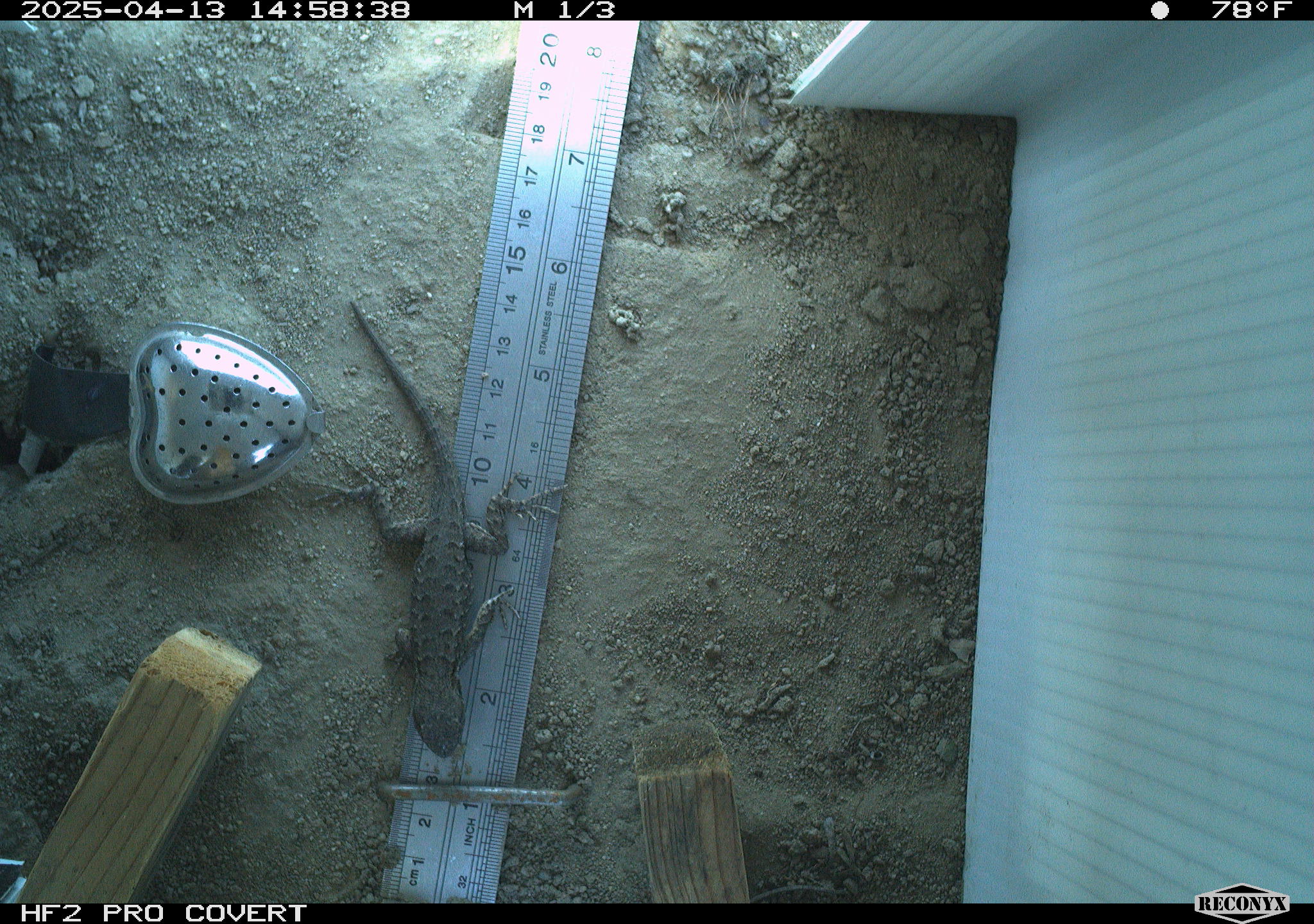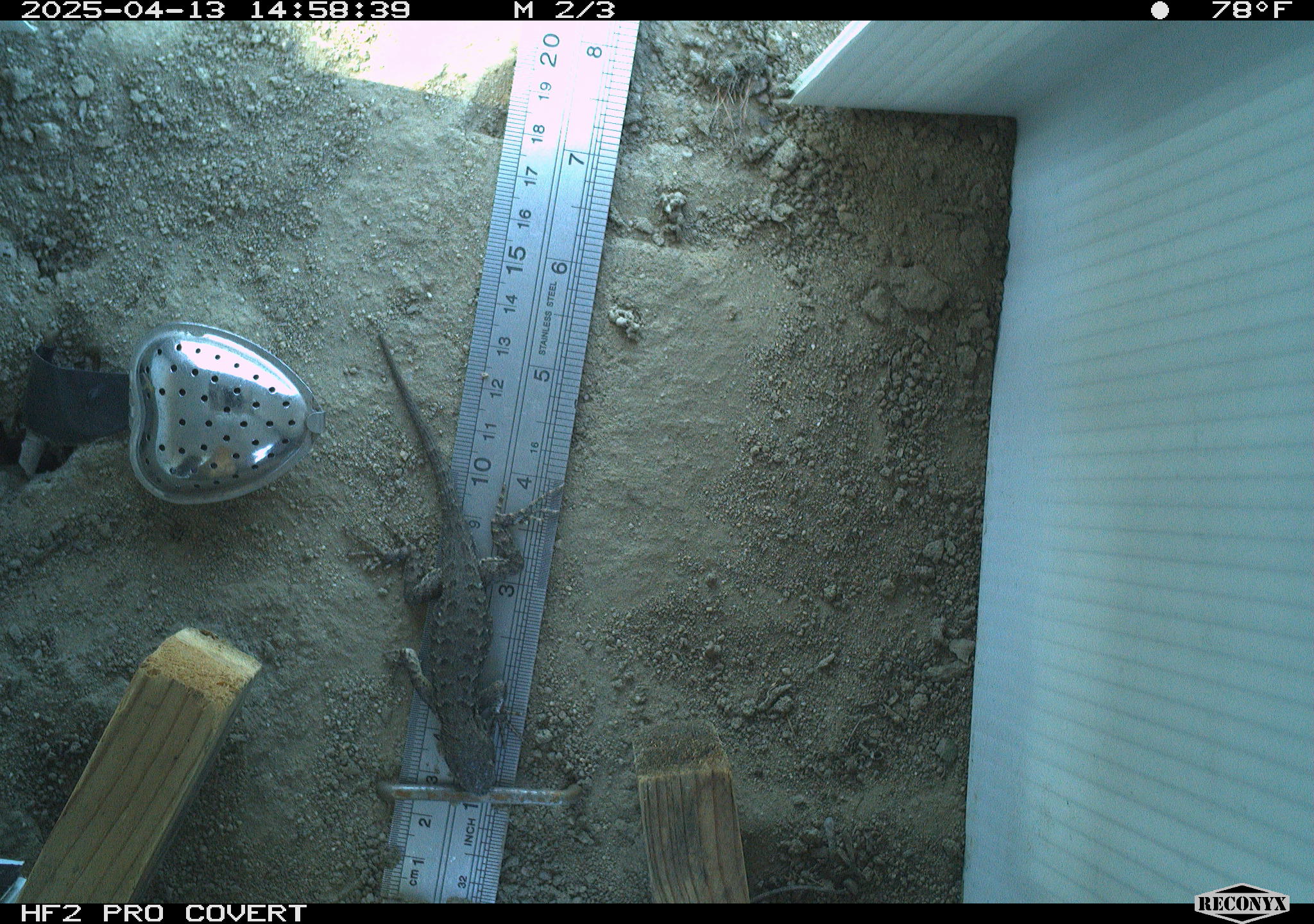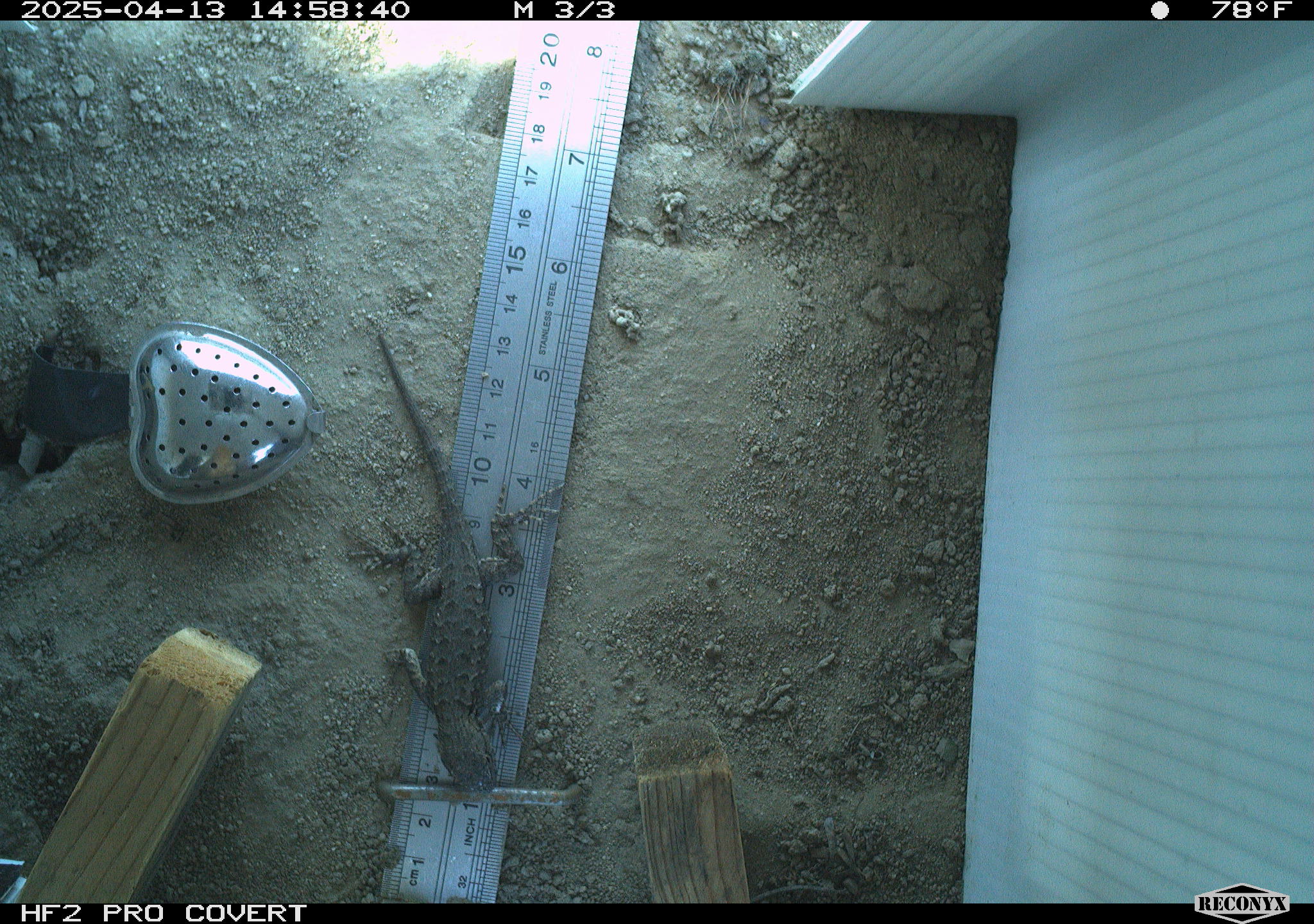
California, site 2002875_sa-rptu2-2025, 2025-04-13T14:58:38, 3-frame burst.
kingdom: Animalia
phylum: Chordata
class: Reptilia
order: Squamata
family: Phrynosomatidae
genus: Sceloporus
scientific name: Sceloporus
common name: spiny lizards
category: sceloporus species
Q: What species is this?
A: Sceloporus species (spiny lizards) (Sceloporus).